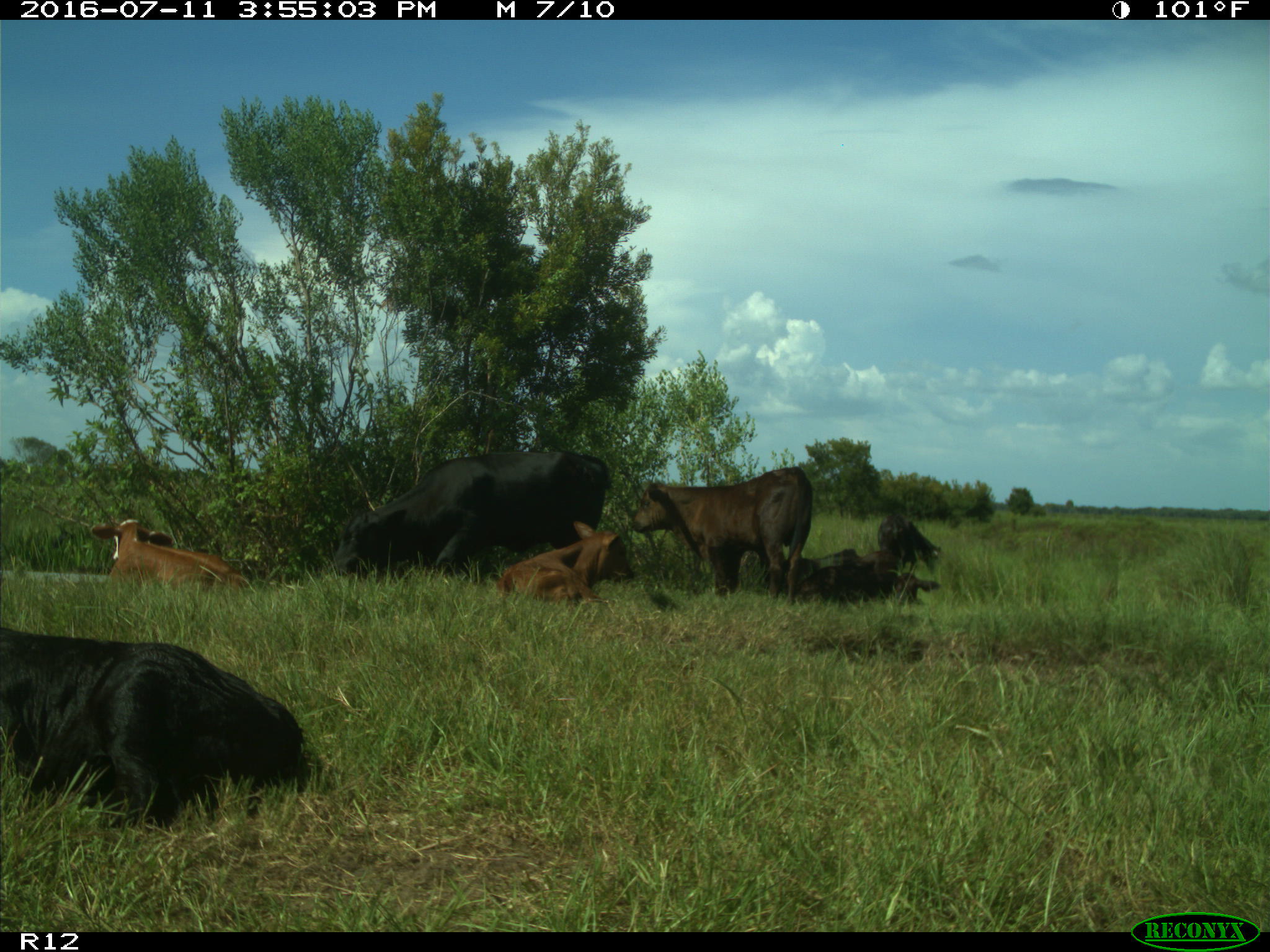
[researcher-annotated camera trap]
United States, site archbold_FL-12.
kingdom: Animalia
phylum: Chordata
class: Mammalia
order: Artiodactyla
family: Bovidae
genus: Bos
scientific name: Bos taurus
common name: domestic cow